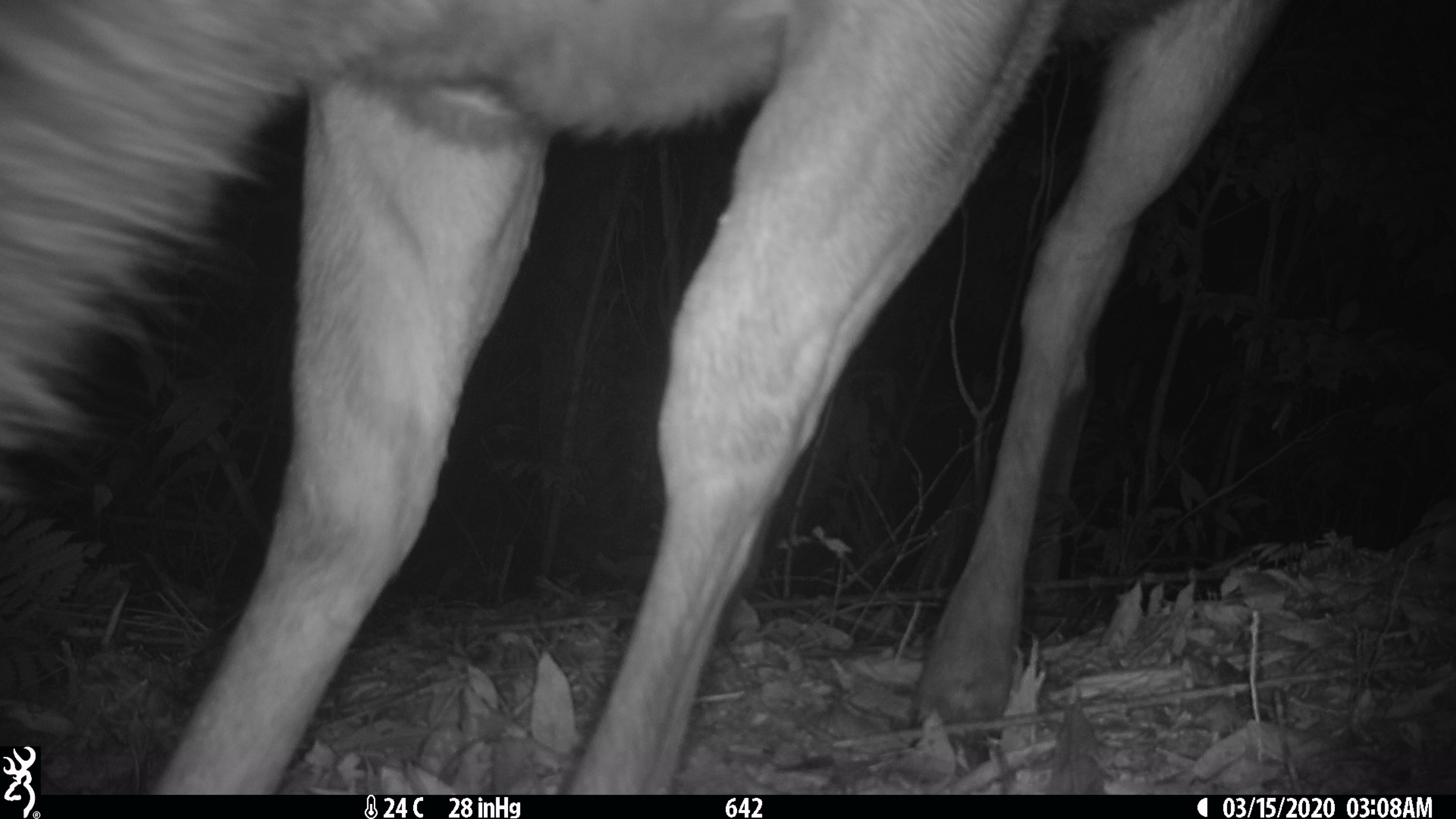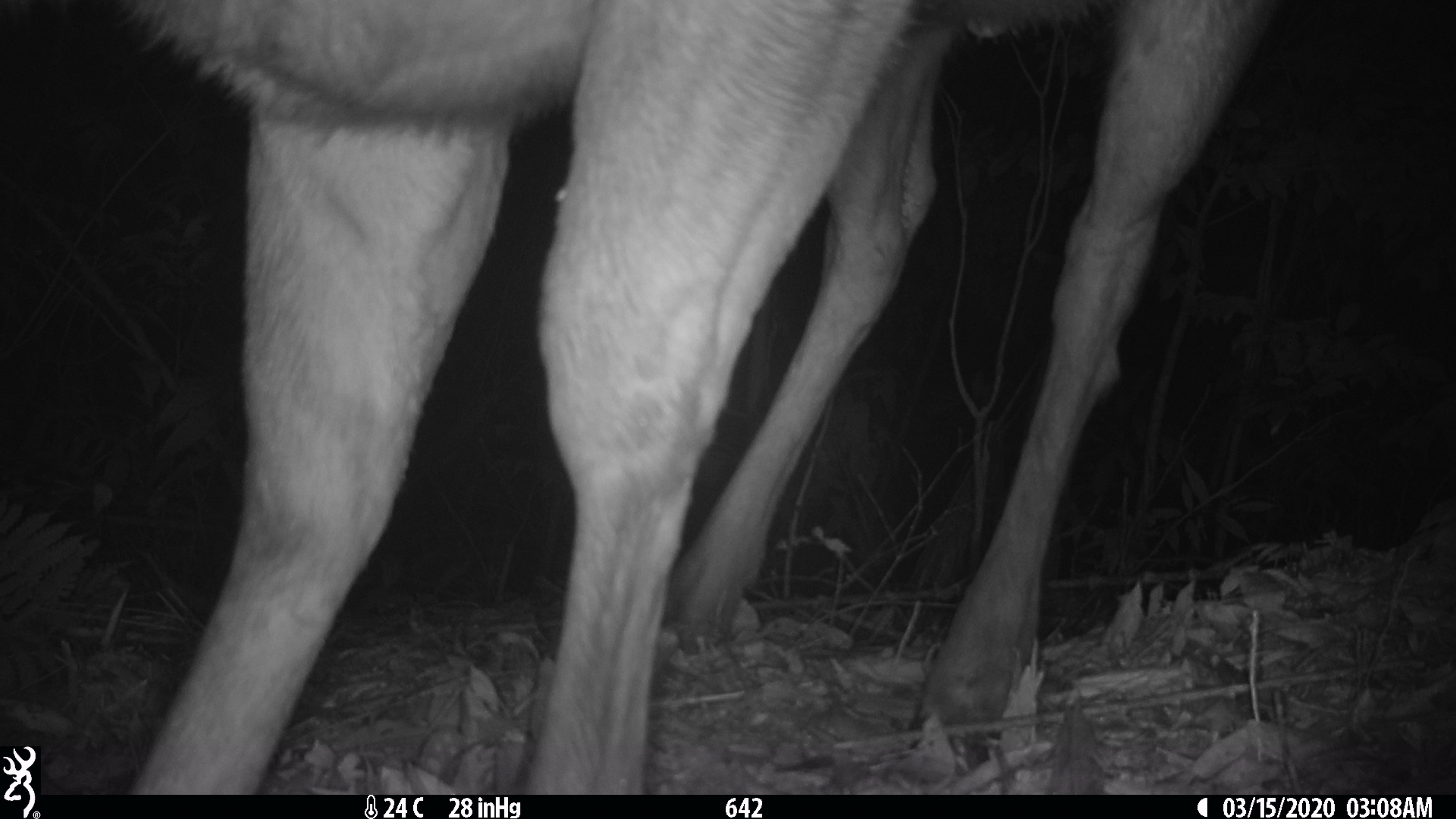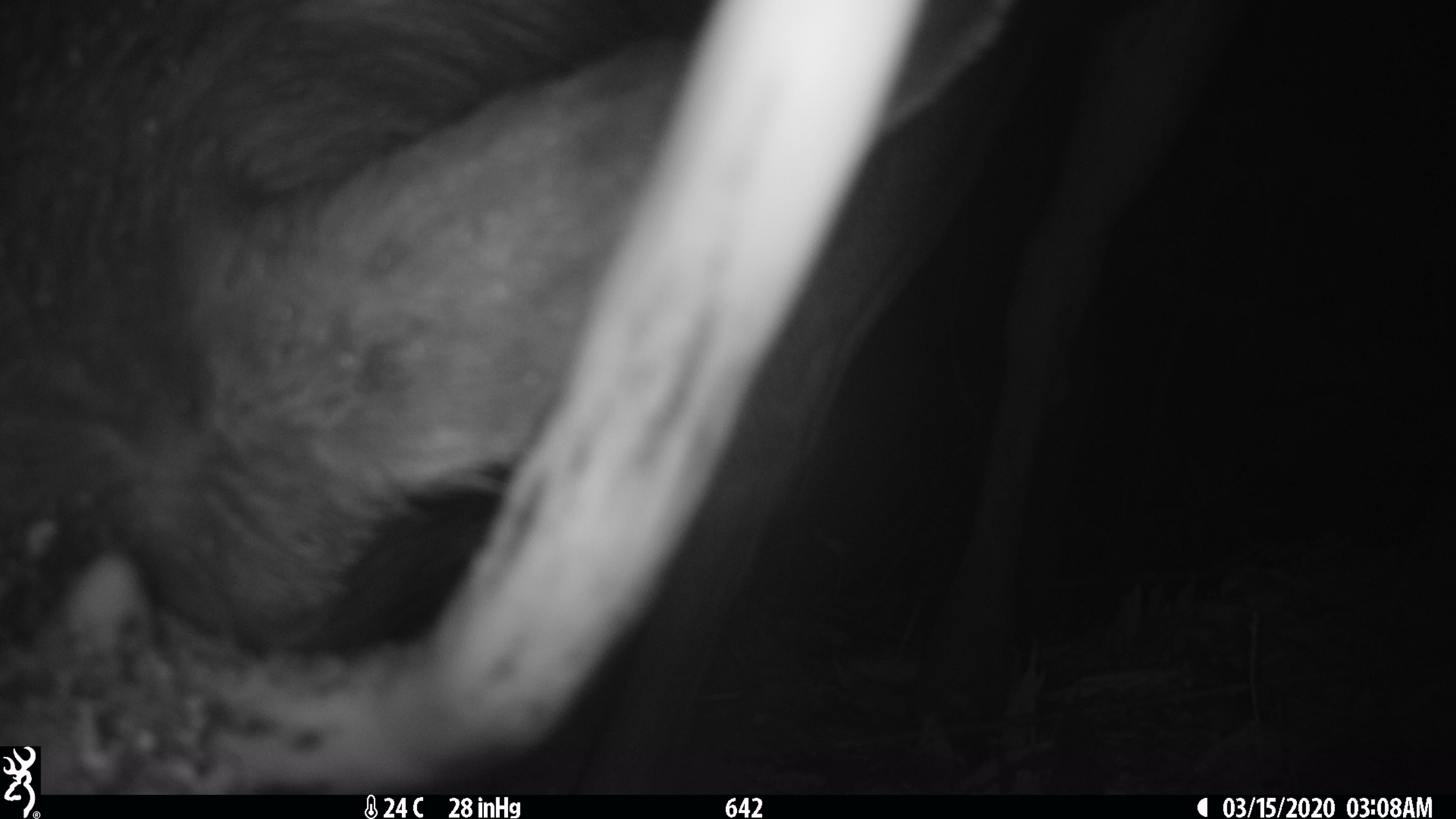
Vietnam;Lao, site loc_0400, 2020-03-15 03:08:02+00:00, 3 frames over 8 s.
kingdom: Animalia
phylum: Chordata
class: Mammalia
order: Artiodactyla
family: Cervidae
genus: Rusa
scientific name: Rusa unicolor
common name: sambar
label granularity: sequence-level